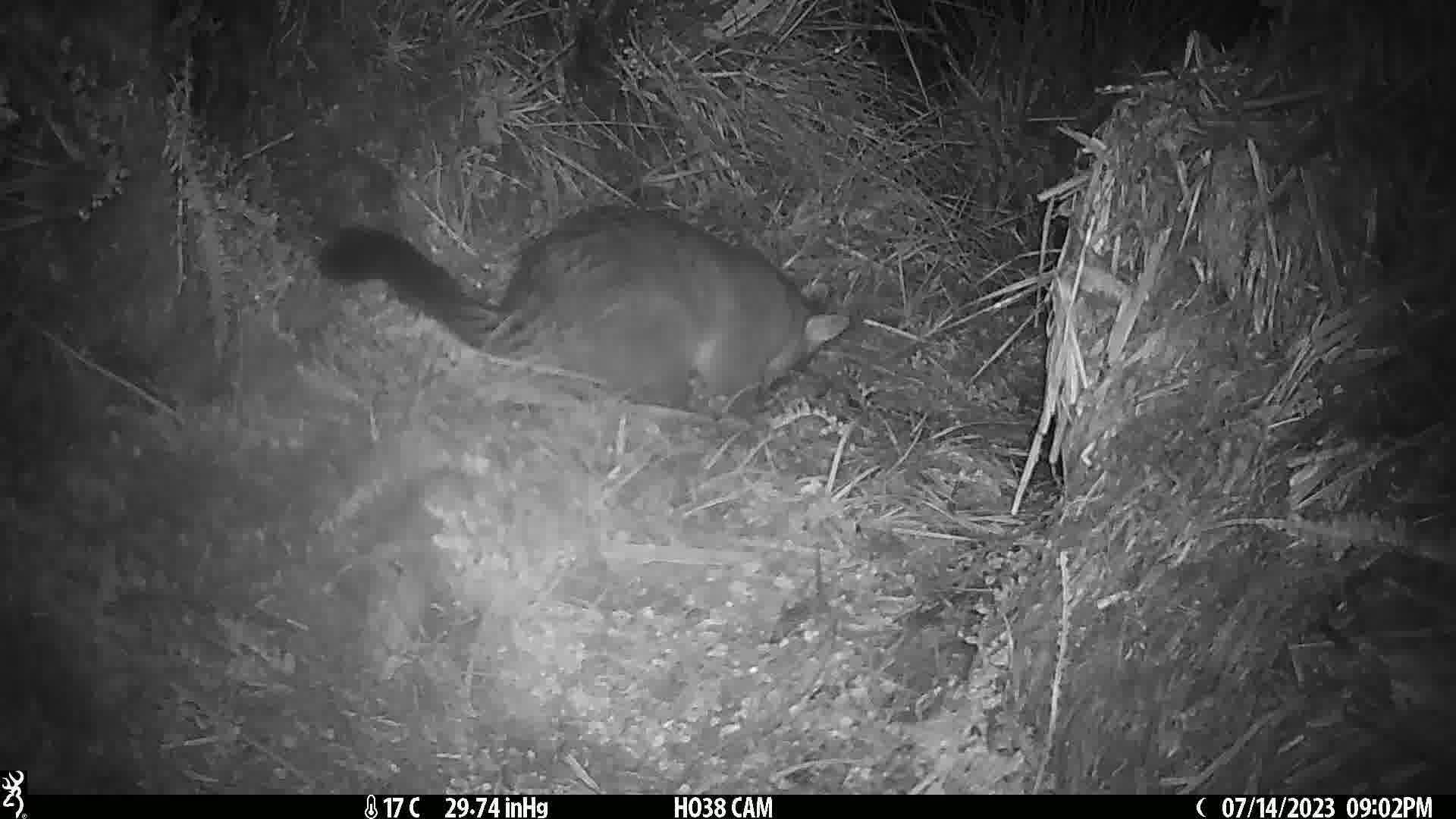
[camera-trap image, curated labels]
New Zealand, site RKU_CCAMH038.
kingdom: Animalia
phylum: Chordata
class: Mammalia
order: Diprotodontia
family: Phalangeridae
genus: Trichosurus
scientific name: Trichosurus vulpecula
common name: common brushtail possum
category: possum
Possum (common brushtail possum) (Trichosurus vulpecula).